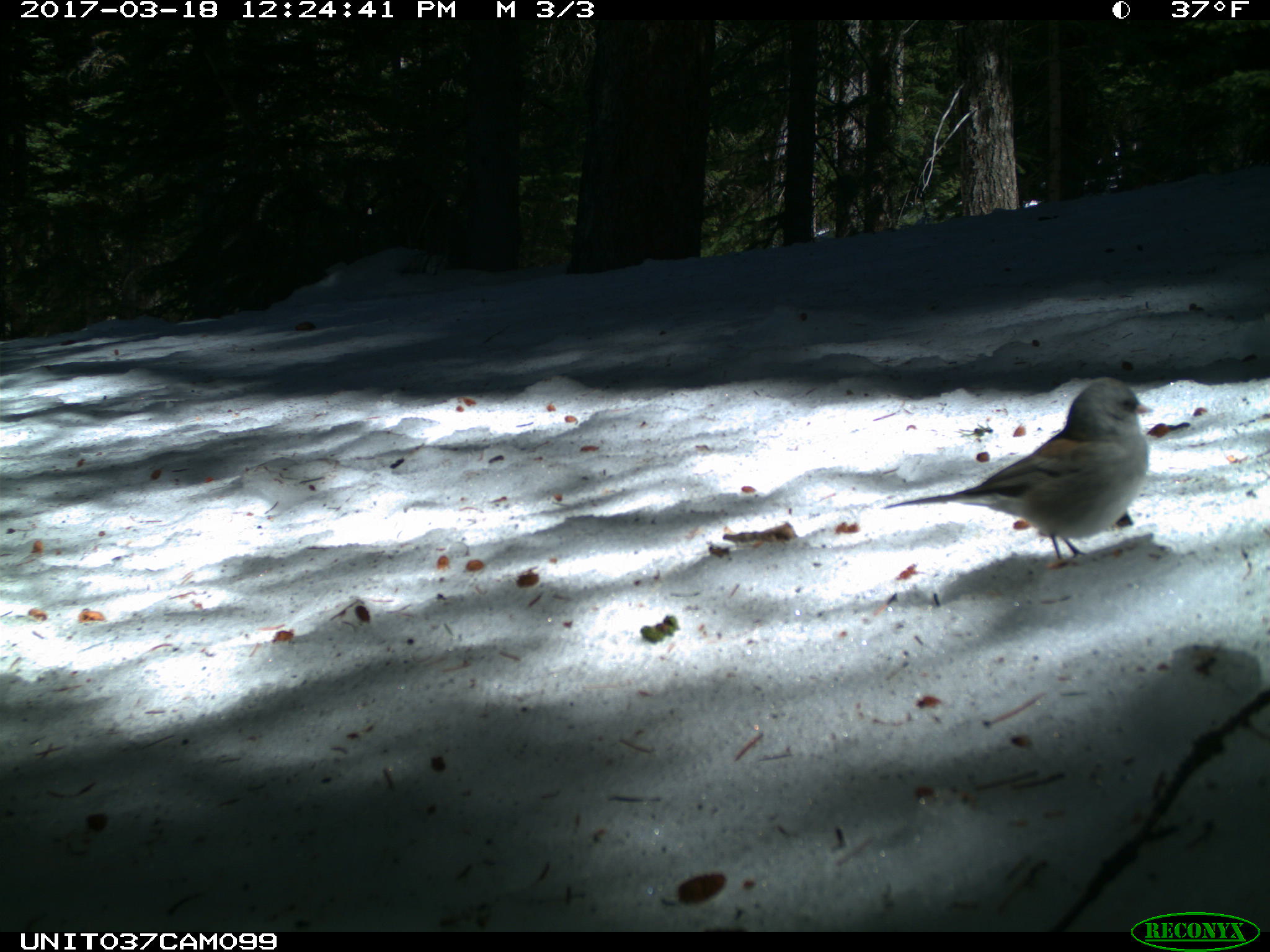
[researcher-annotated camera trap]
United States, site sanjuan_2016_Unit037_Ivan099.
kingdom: Animalia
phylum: Chordata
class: Aves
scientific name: Aves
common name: birds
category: unidentified bird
Unidentified bird (birds) (Aves).